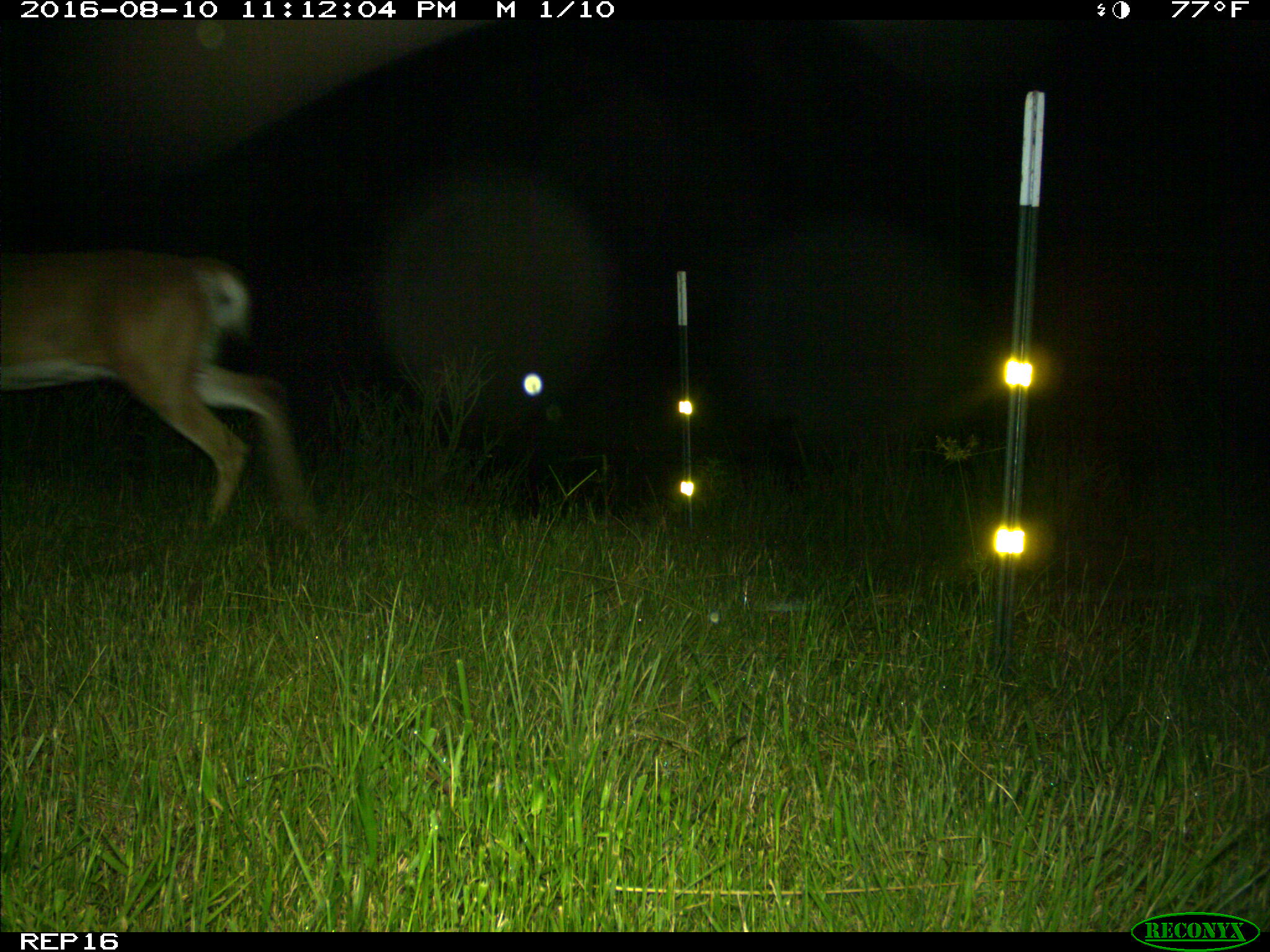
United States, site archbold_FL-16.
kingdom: Animalia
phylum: Chordata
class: Mammalia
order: Artiodactyla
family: Cervidae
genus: Odocoileus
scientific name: Odocoileus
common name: deer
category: unidentified deer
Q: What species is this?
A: Unidentified deer (deer) (Odocoileus).